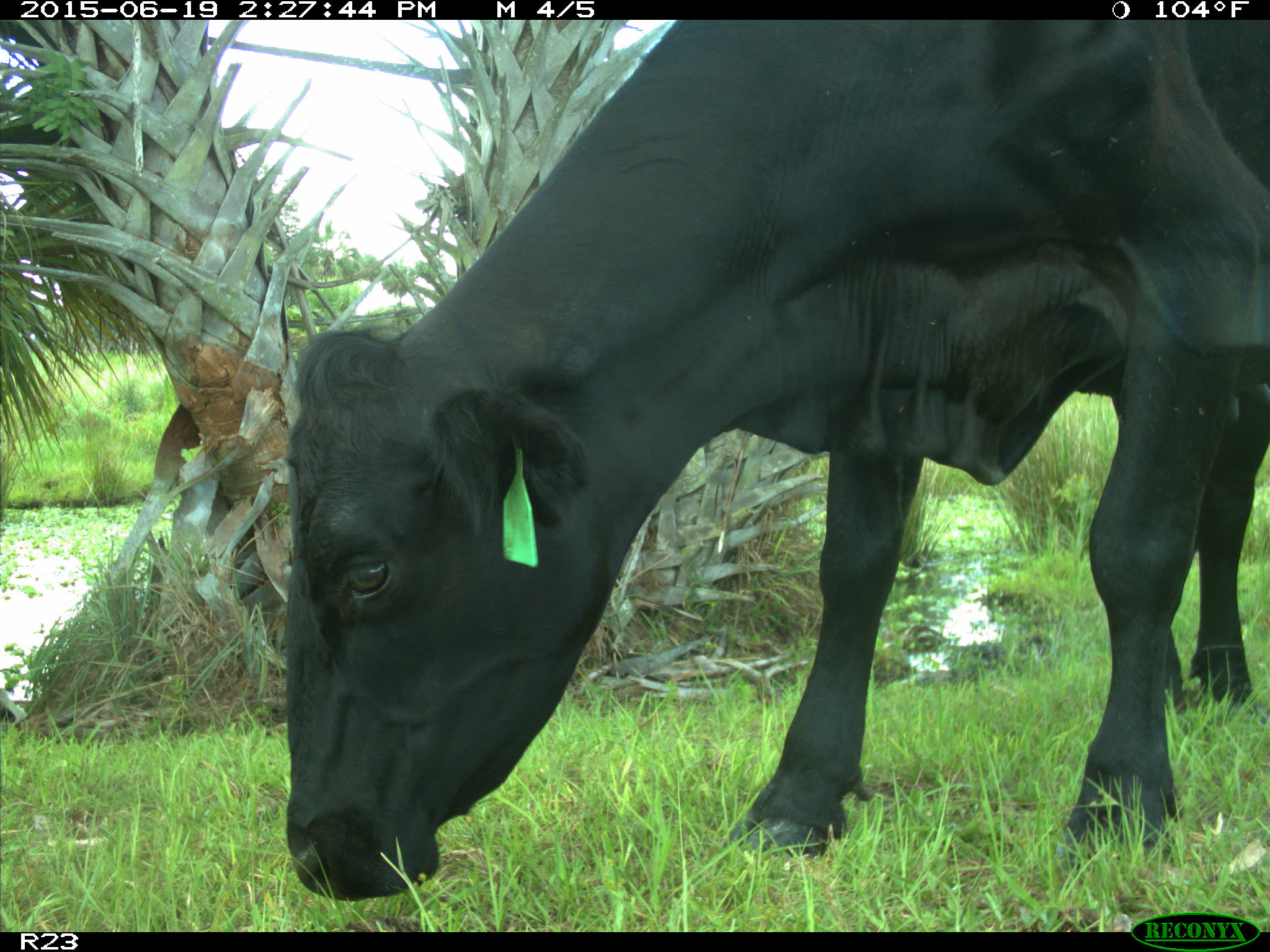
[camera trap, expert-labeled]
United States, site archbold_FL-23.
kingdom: Animalia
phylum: Chordata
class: Mammalia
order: Artiodactyla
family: Bovidae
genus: Bos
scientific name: Bos taurus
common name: domestic cow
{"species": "Bos taurus (domestic cow)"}